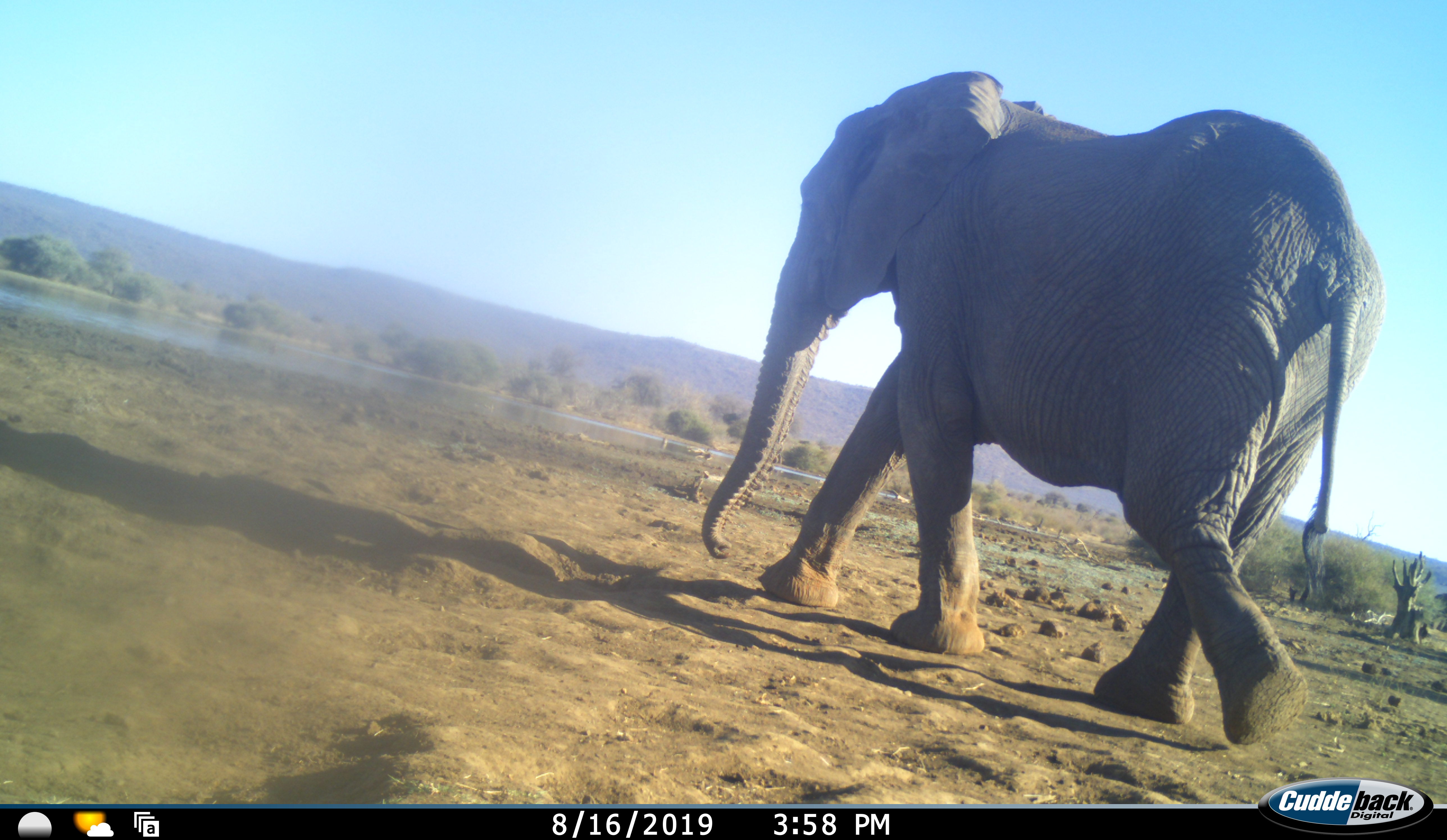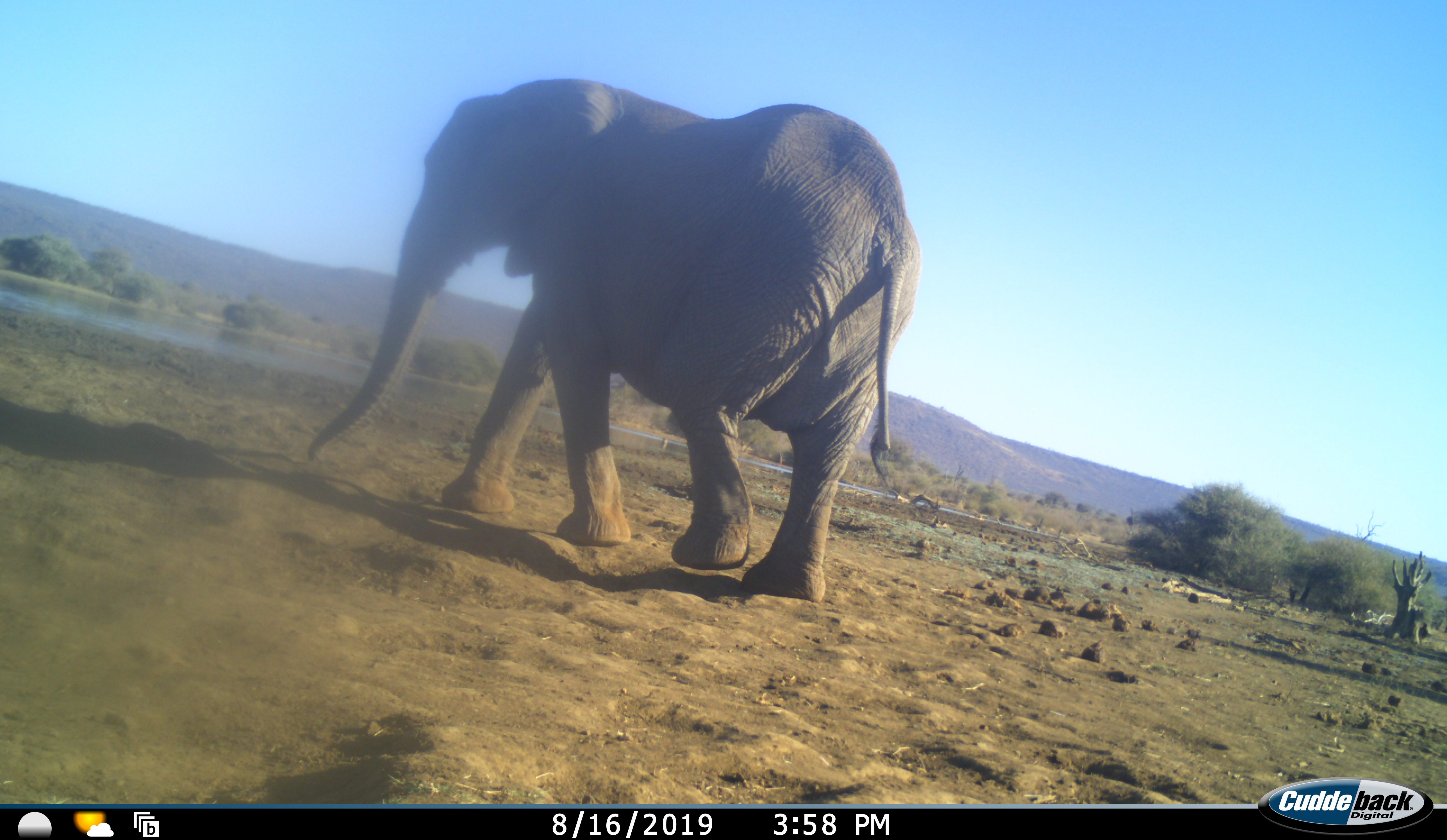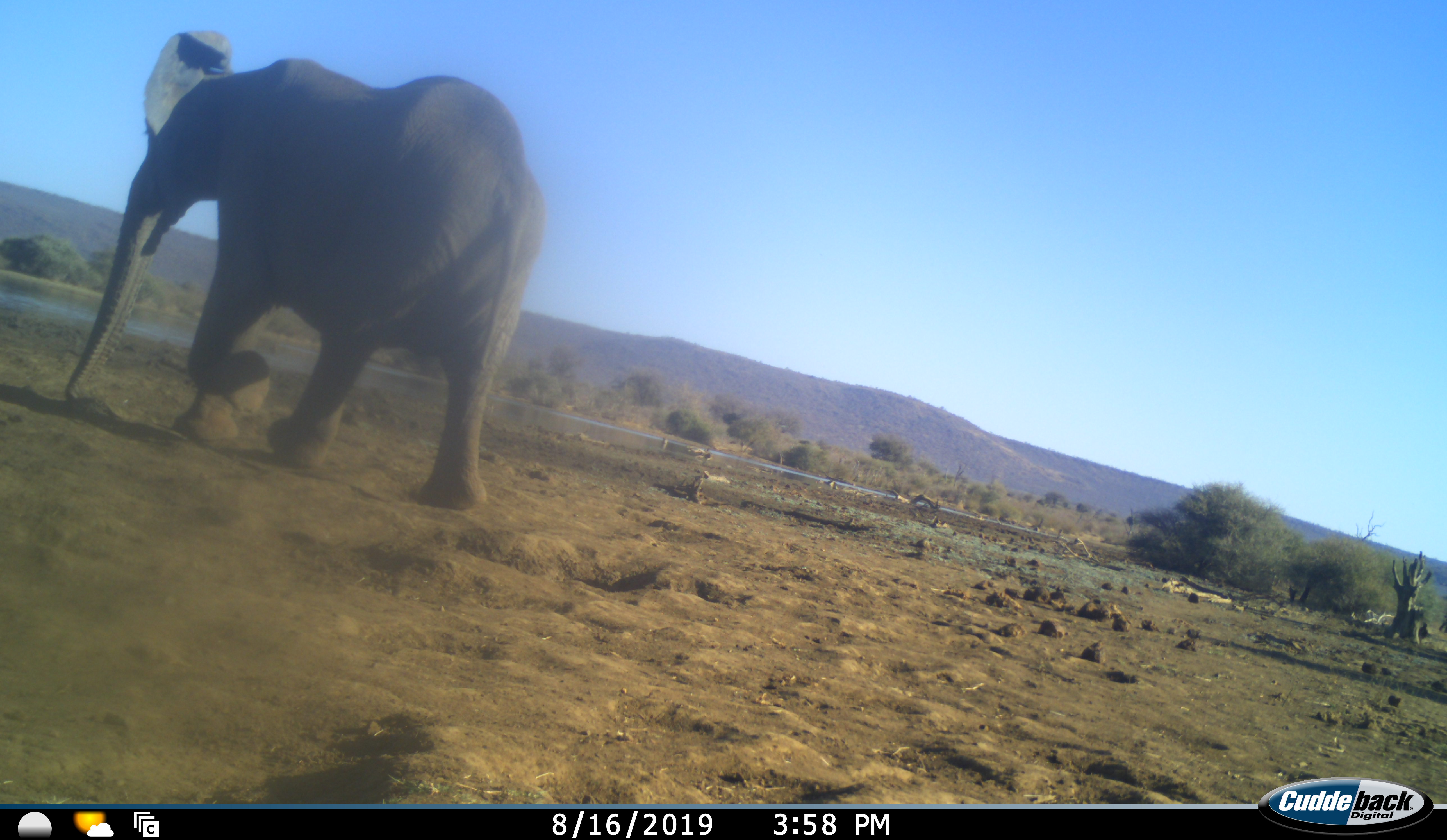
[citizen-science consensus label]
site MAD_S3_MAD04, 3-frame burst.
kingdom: Animalia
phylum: Chordata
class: Mammalia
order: Proboscidea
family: Elephantidae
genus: Loxodonta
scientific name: Loxodonta africana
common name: african bush elephant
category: elephant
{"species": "elephant (african bush elephant) (Loxodonta africana)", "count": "1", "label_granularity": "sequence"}